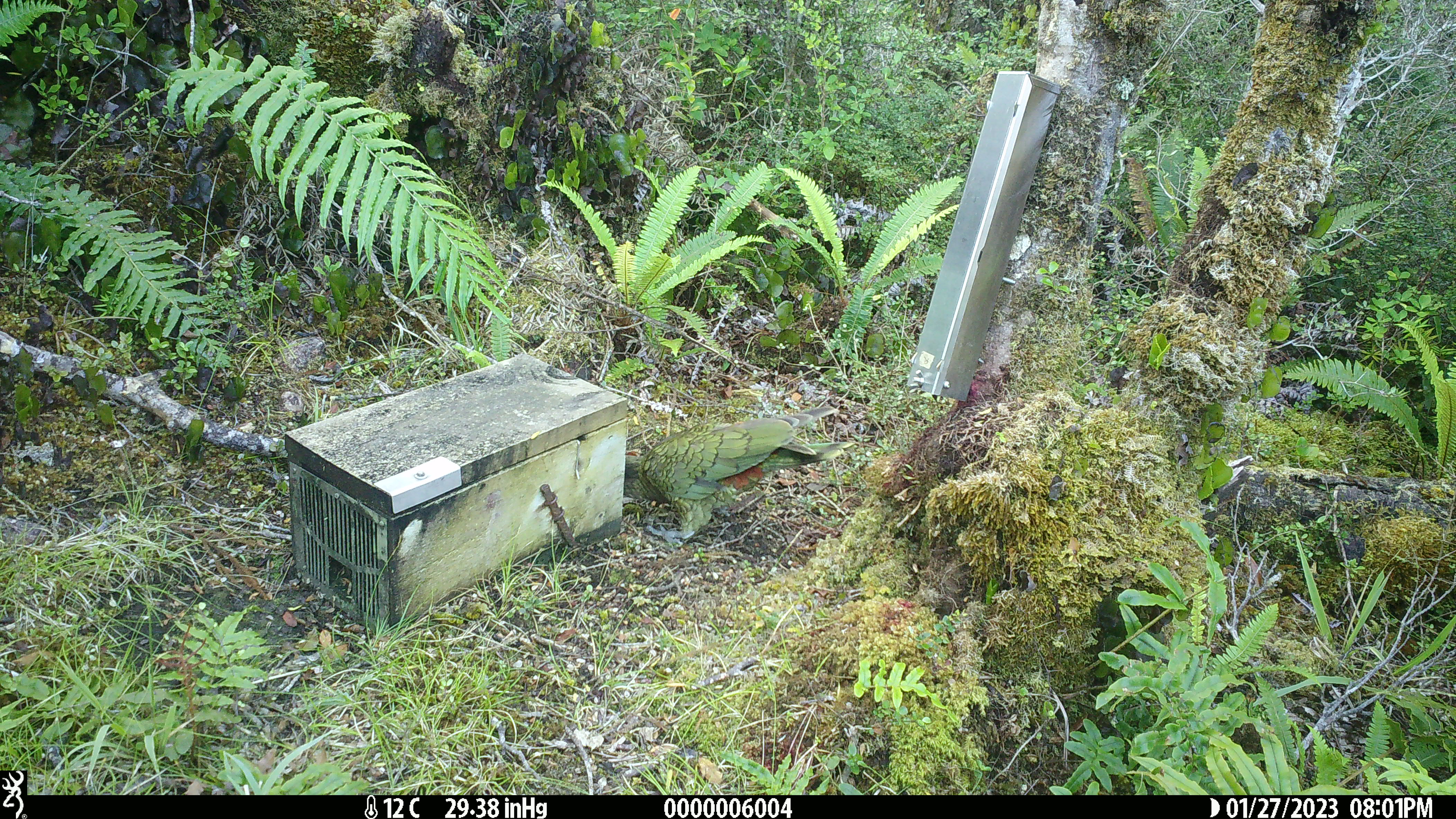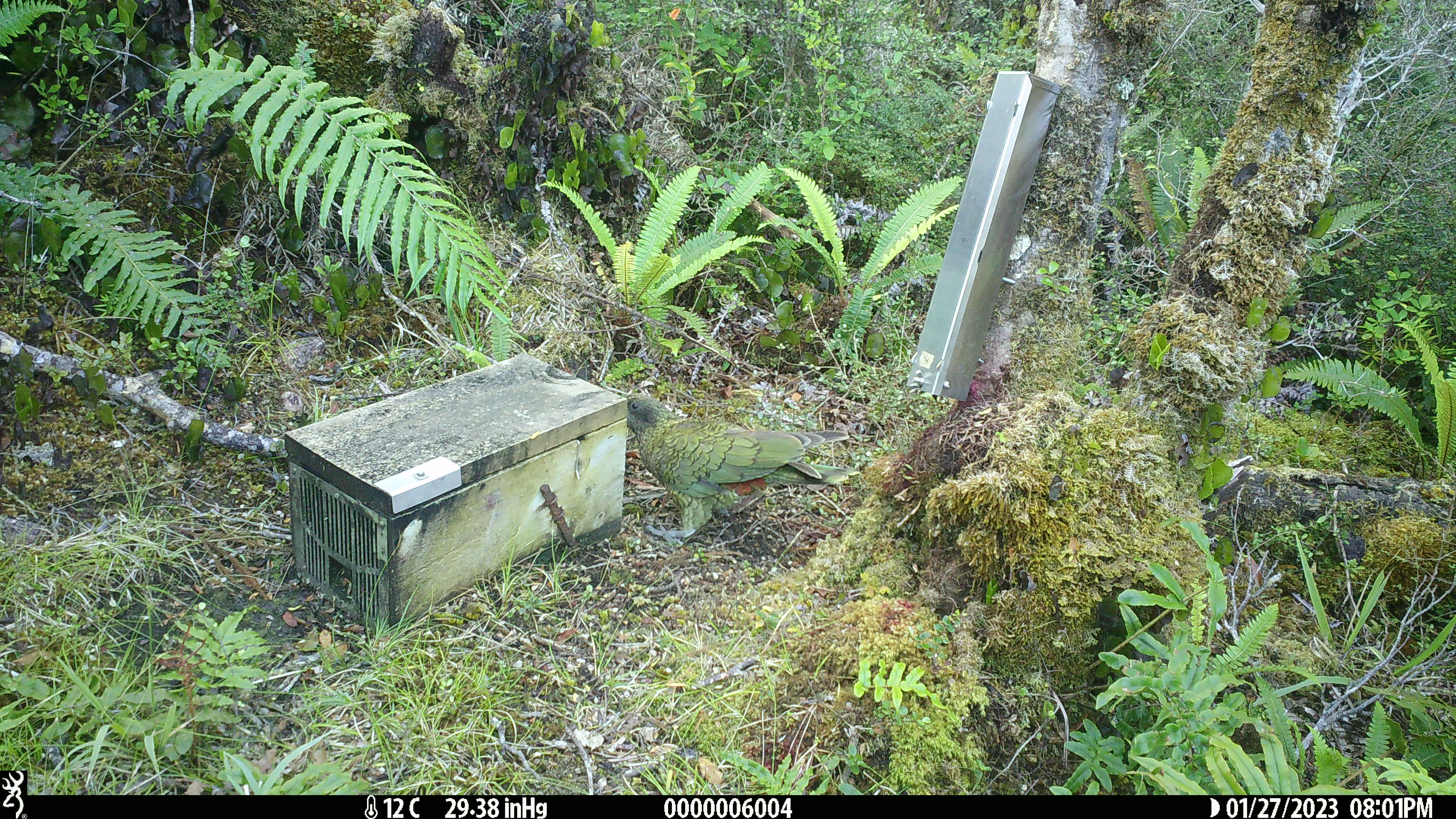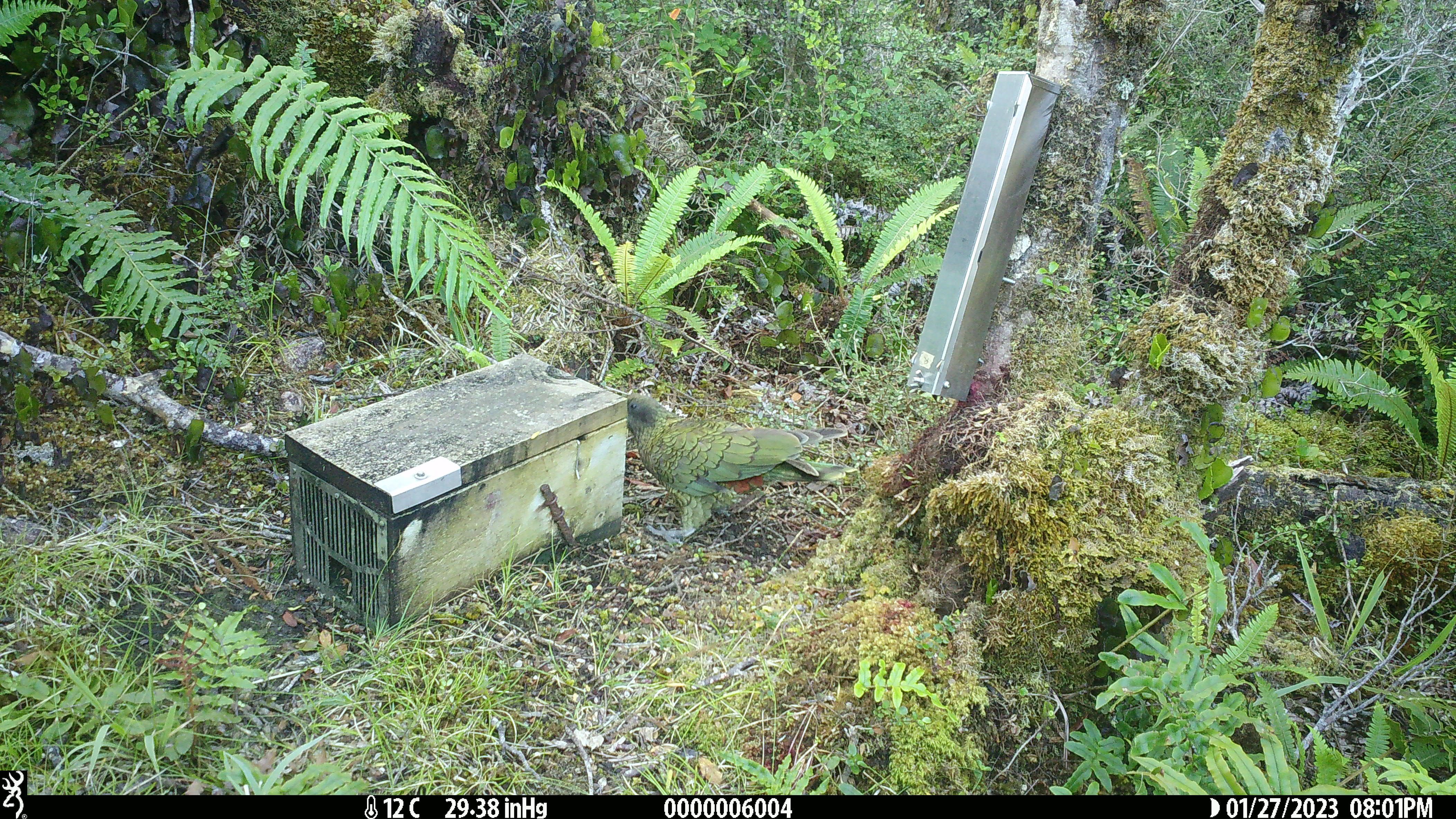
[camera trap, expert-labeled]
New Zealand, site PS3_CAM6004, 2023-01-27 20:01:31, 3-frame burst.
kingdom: Animalia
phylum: Chordata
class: Aves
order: Psittaciformes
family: Strigopidae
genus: Nestor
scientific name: Nestor notabilis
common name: kea